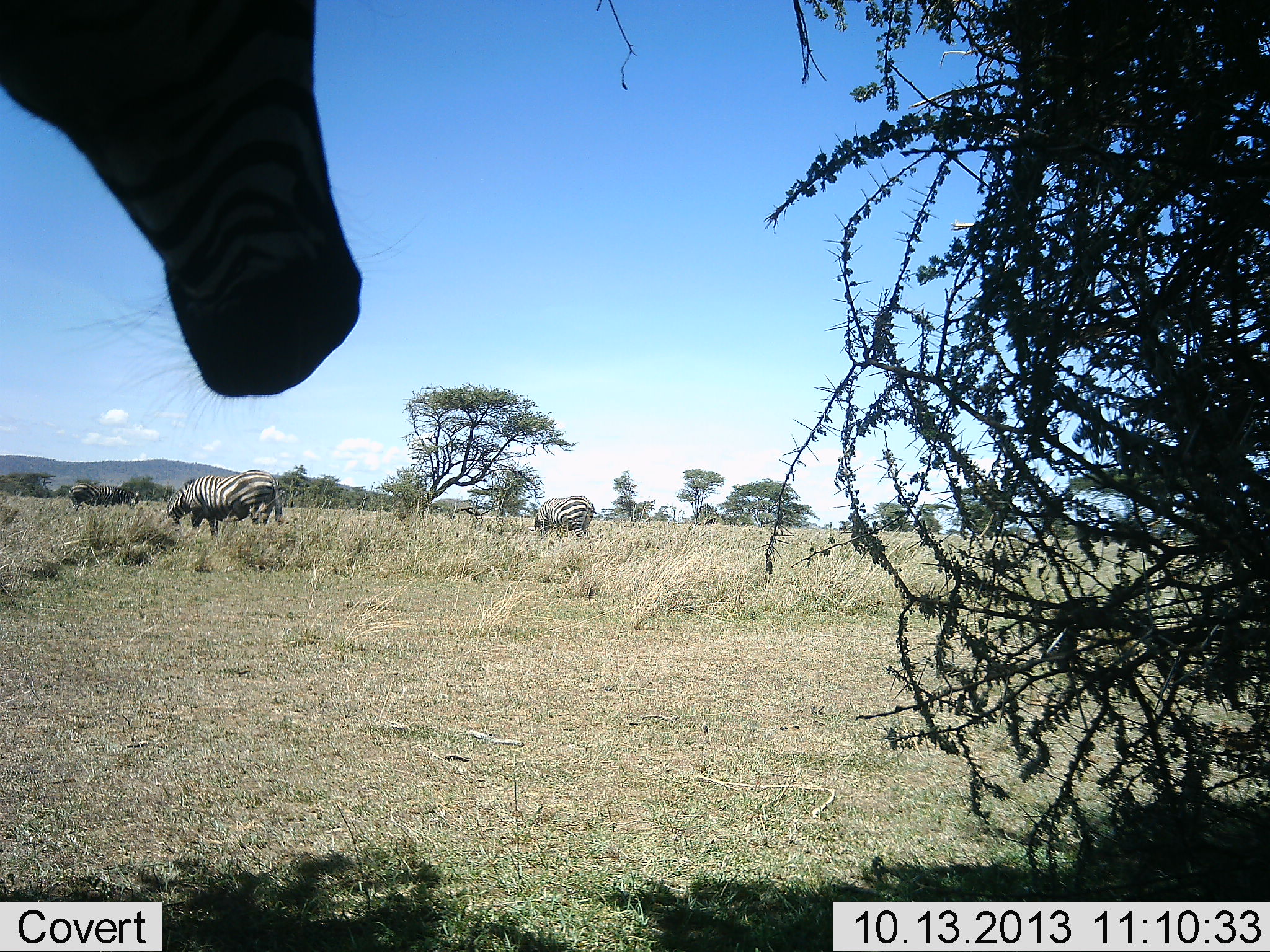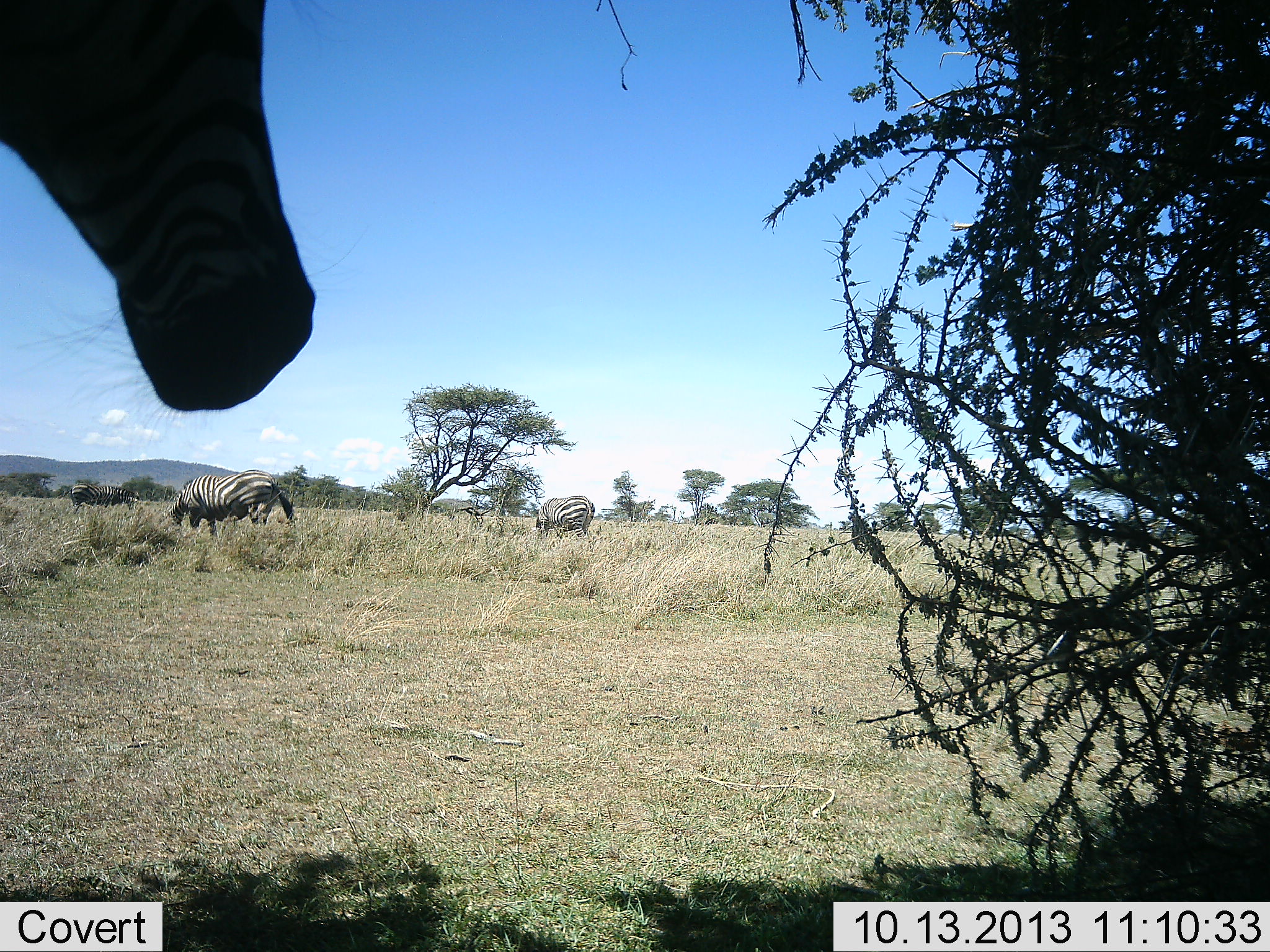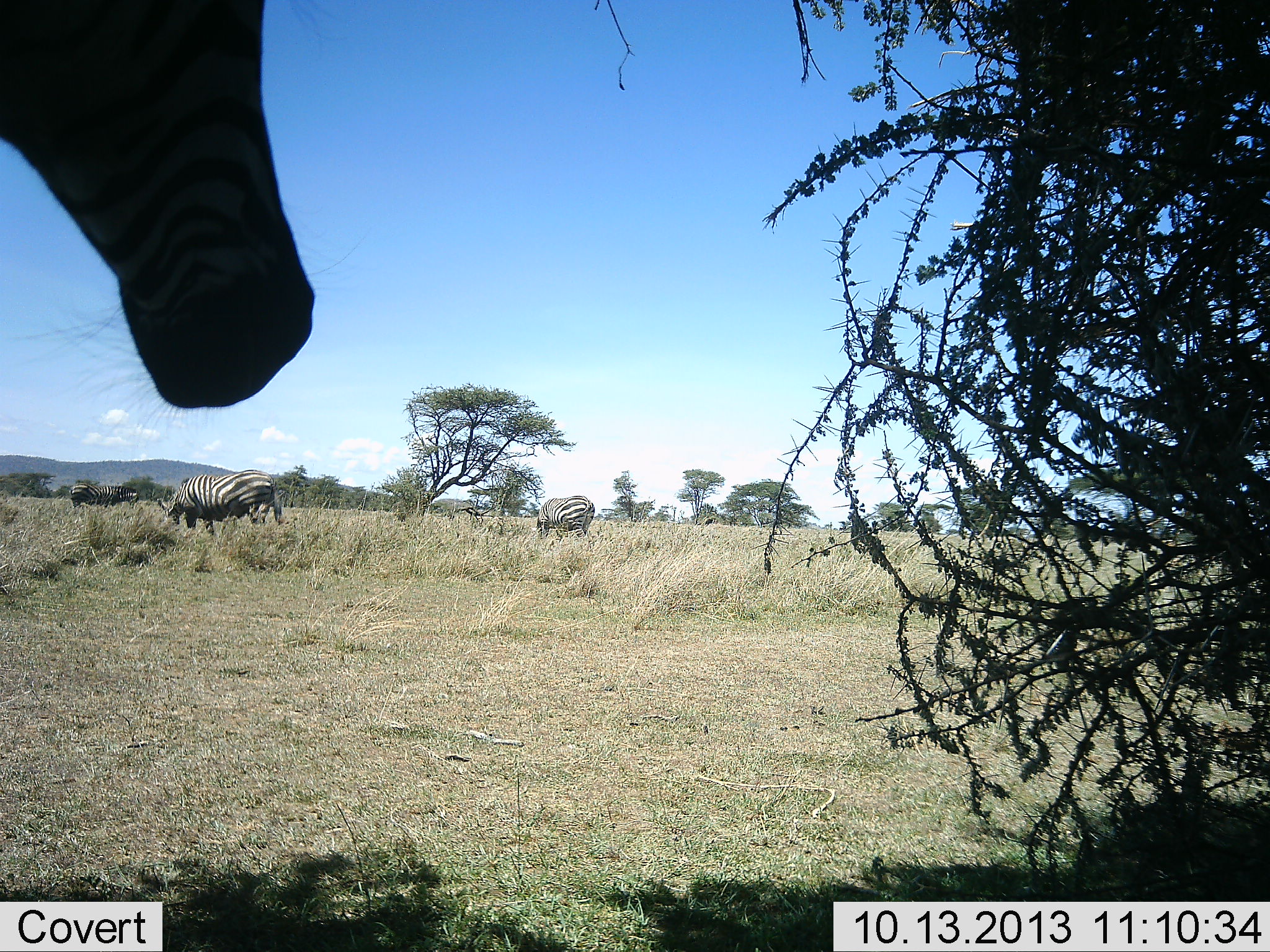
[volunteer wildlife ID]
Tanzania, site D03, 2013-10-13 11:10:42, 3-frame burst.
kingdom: Animalia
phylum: Chordata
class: Mammalia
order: Perissodactyla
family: Equidae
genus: Equus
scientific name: Equus quagga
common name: plains zebra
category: zebra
Zebra (plains zebra) (Equus quagga), count 3. Behavior (volunteer vote fractions): standing 74%, resting 0%, moving 11%, interacting 0%. Young present (vote fraction): 0%. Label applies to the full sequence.